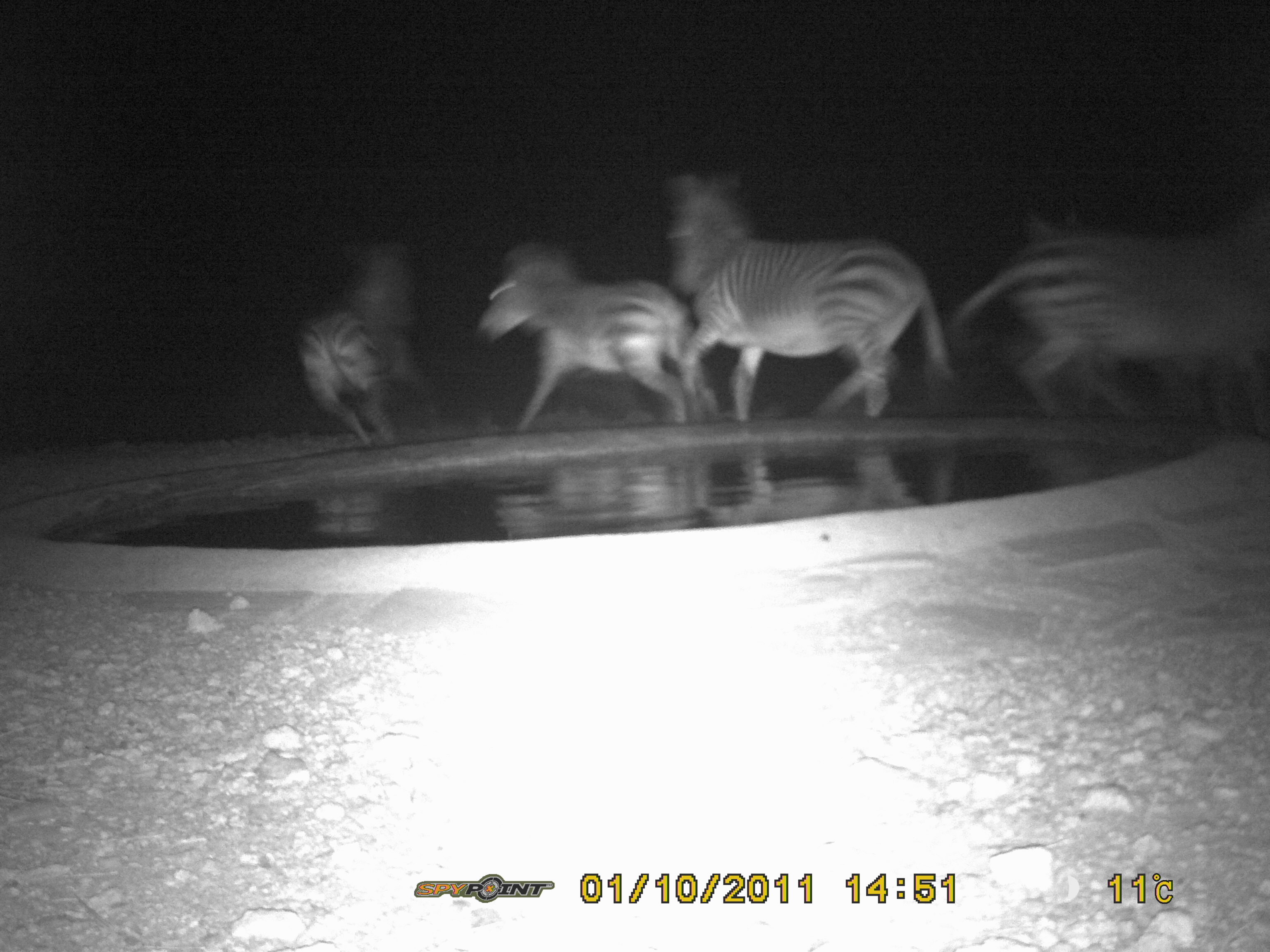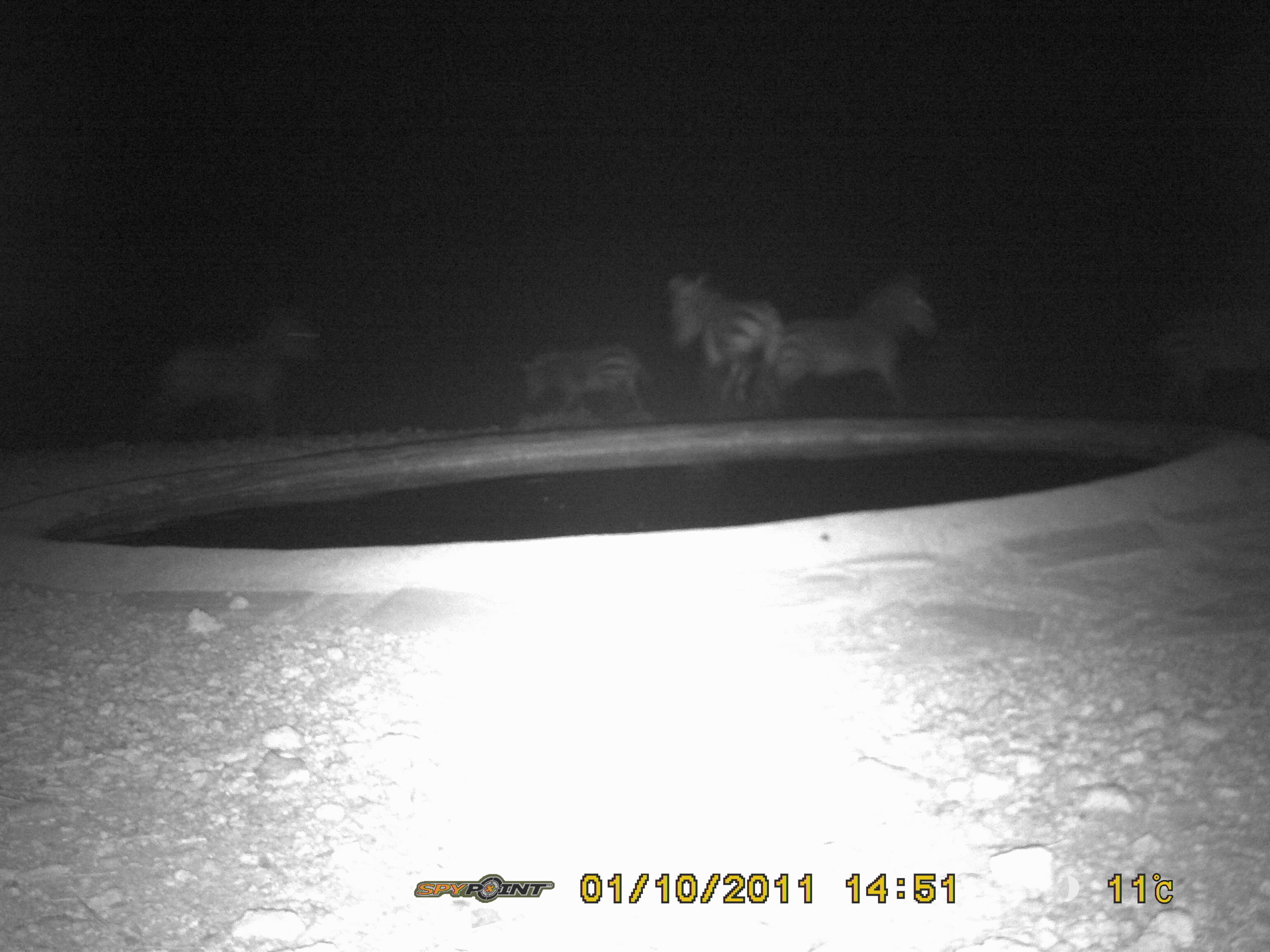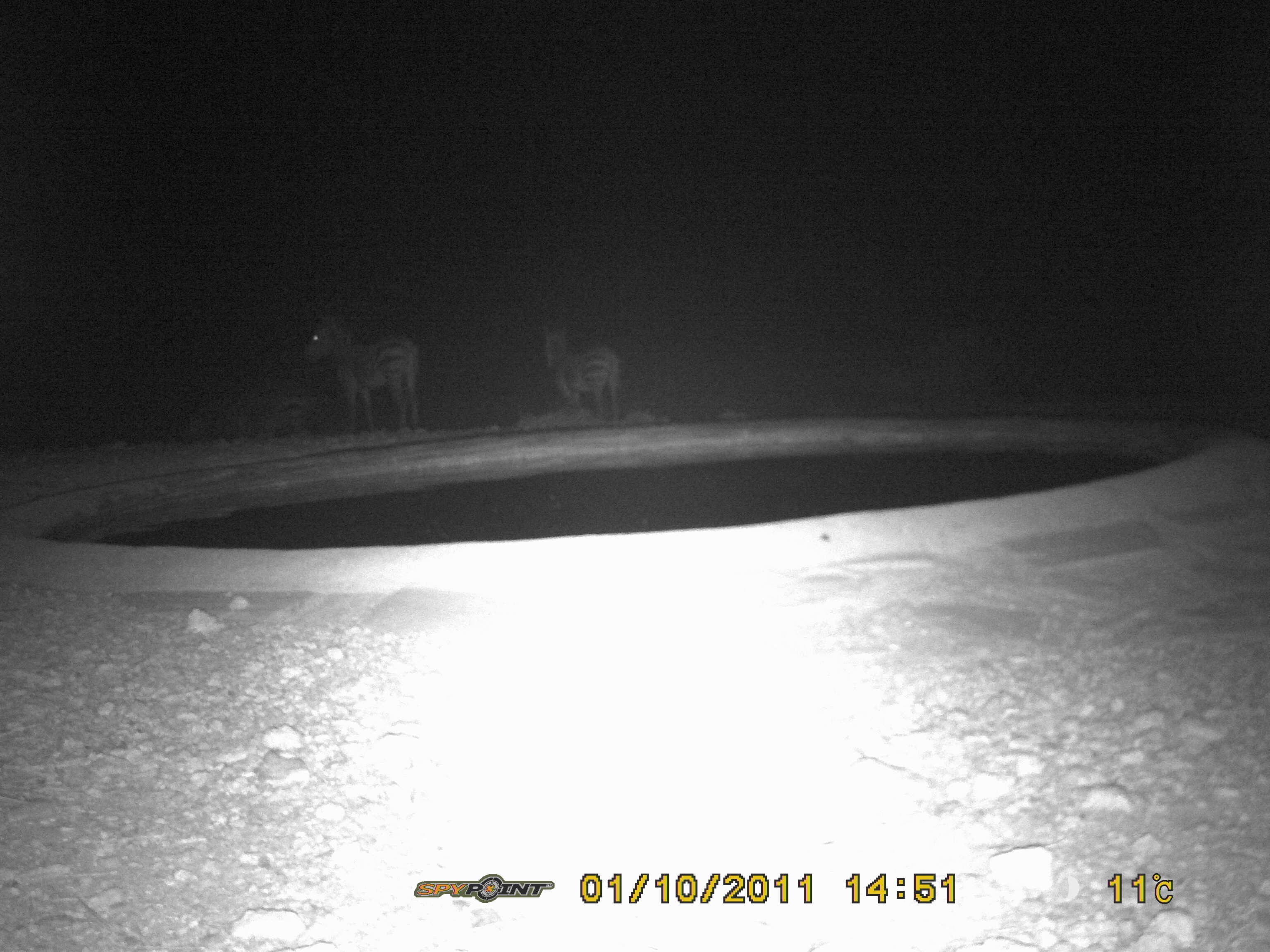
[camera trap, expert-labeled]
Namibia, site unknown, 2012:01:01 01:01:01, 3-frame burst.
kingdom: Animalia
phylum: Chordata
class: Mammalia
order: Perissodactyla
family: Equidae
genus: Equus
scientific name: Equus zebra hartmannae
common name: hartmann's mountain zebra